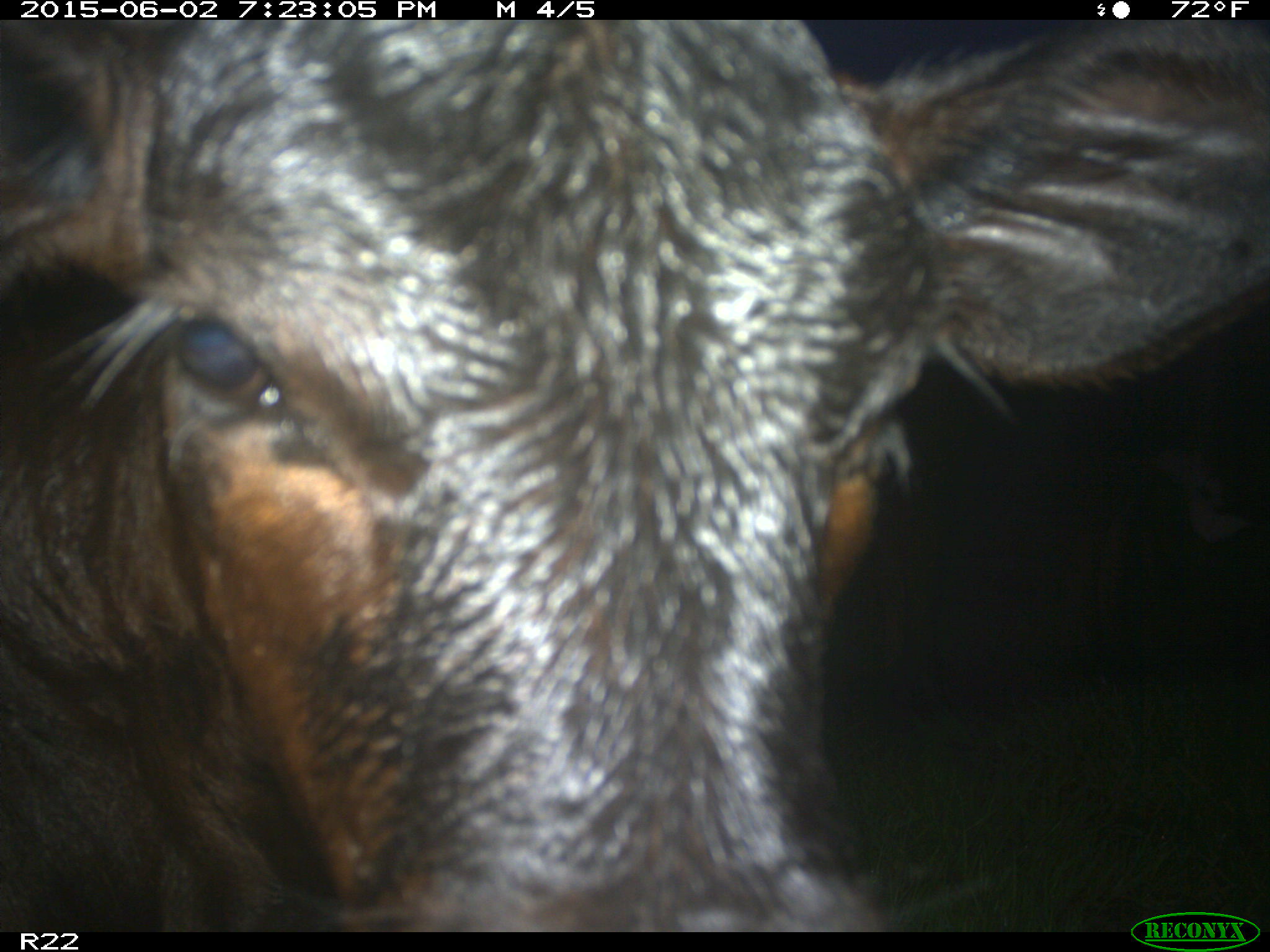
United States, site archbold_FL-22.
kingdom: Animalia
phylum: Chordata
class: Mammalia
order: Artiodactyla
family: Bovidae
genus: Bos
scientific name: Bos taurus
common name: domestic cow